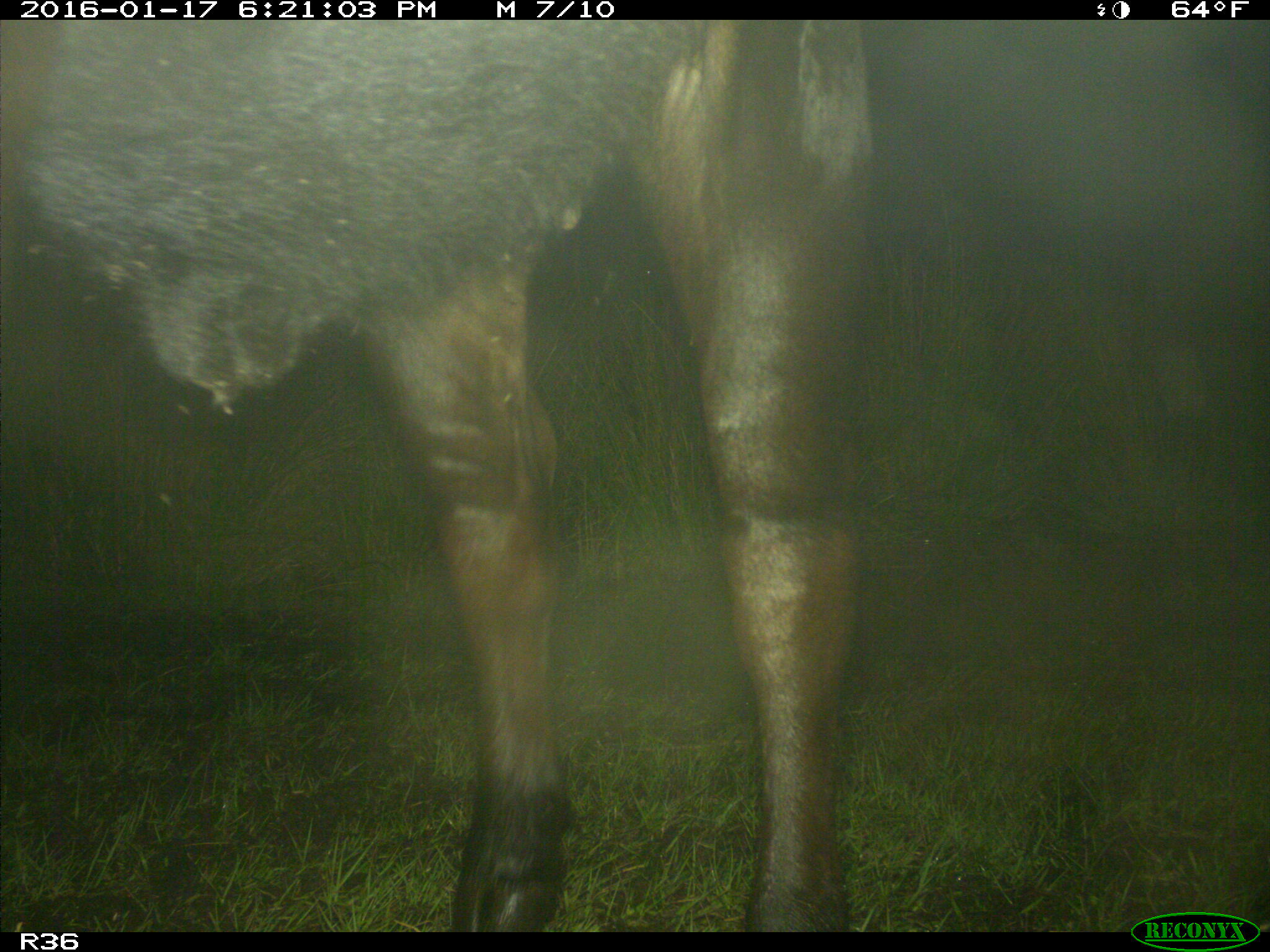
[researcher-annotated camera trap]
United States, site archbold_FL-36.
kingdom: Animalia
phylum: Chordata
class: Mammalia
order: Artiodactyla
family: Bovidae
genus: Bos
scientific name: Bos taurus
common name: domestic cow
Bos taurus (domestic cow).